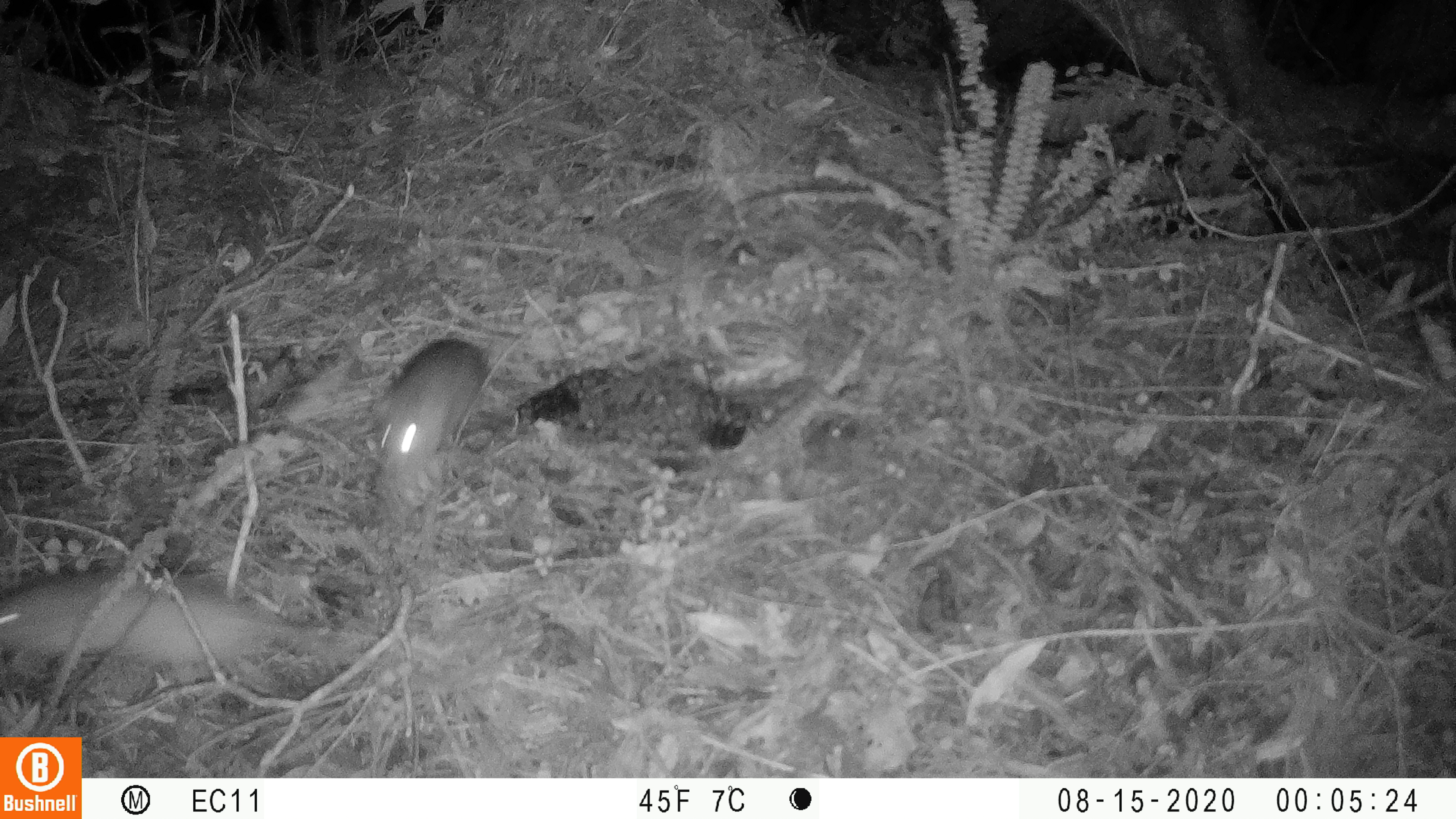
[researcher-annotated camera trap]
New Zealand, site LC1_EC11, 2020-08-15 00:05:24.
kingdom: Animalia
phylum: Chordata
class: Mammalia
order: Rodentia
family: Muridae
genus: Rattus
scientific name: Rattus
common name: rat